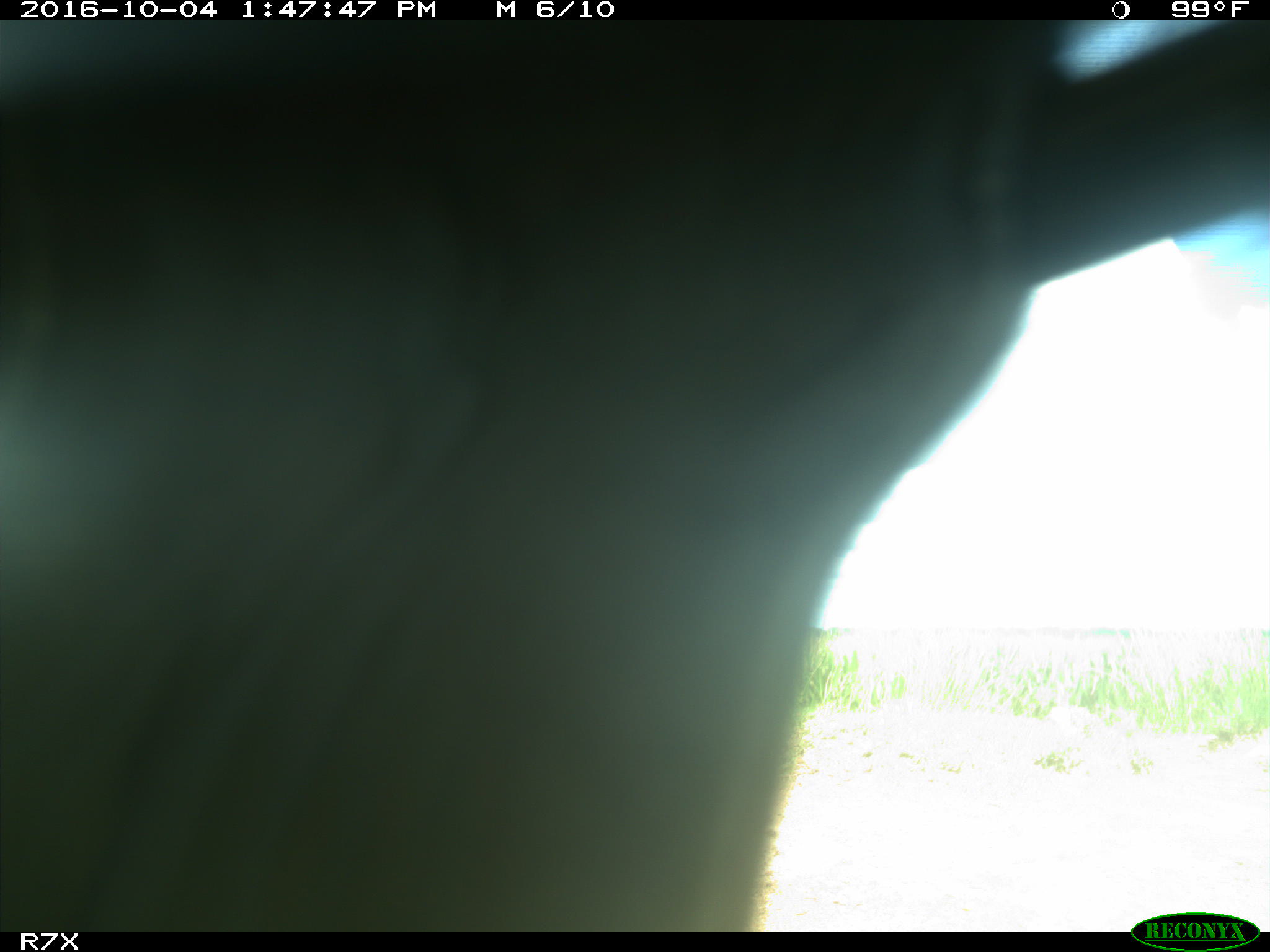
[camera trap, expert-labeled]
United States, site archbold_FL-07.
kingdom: Animalia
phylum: Chordata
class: Aves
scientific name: Aves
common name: birds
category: unidentified bird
Unidentified bird (birds) (Aves).